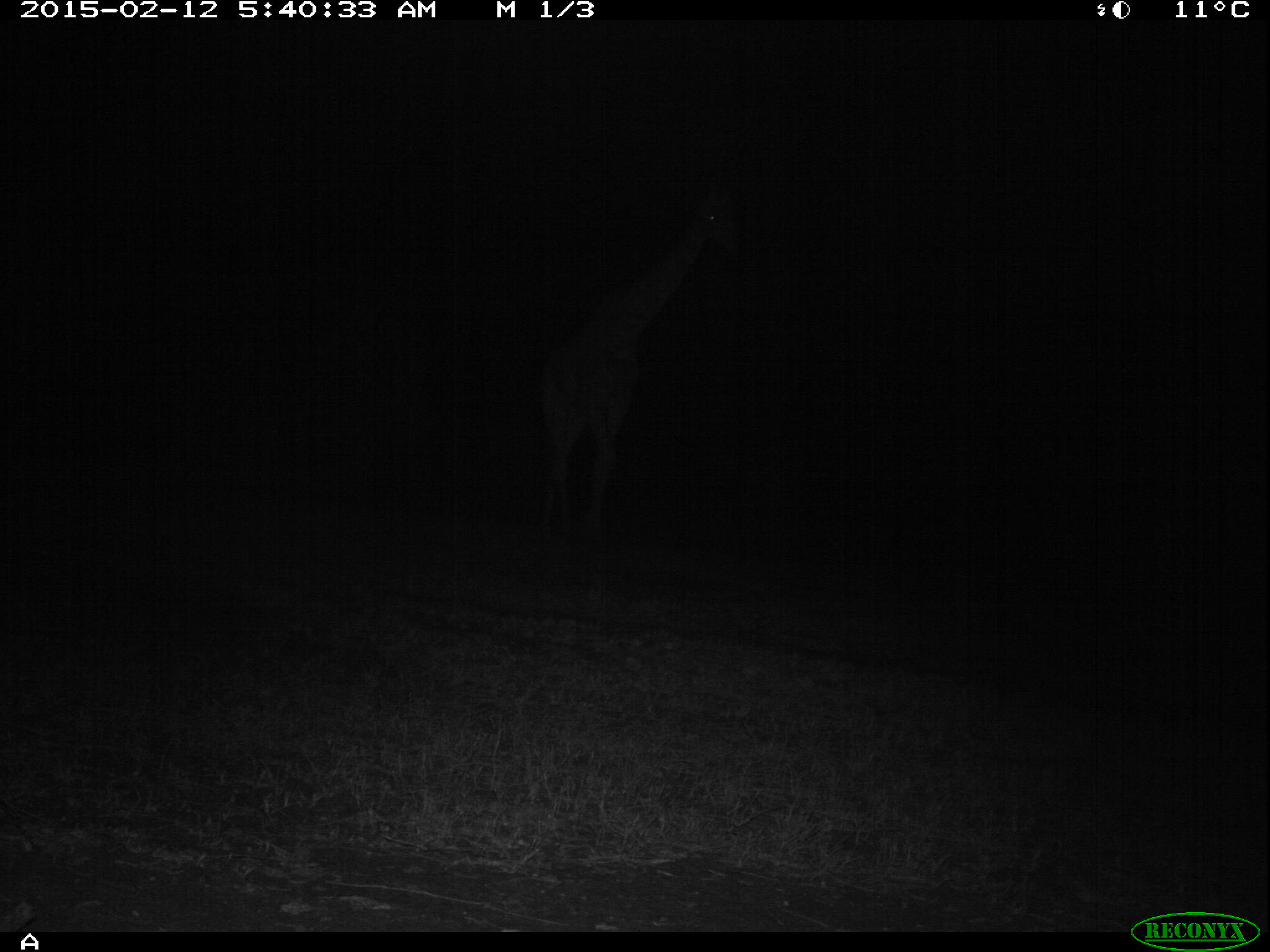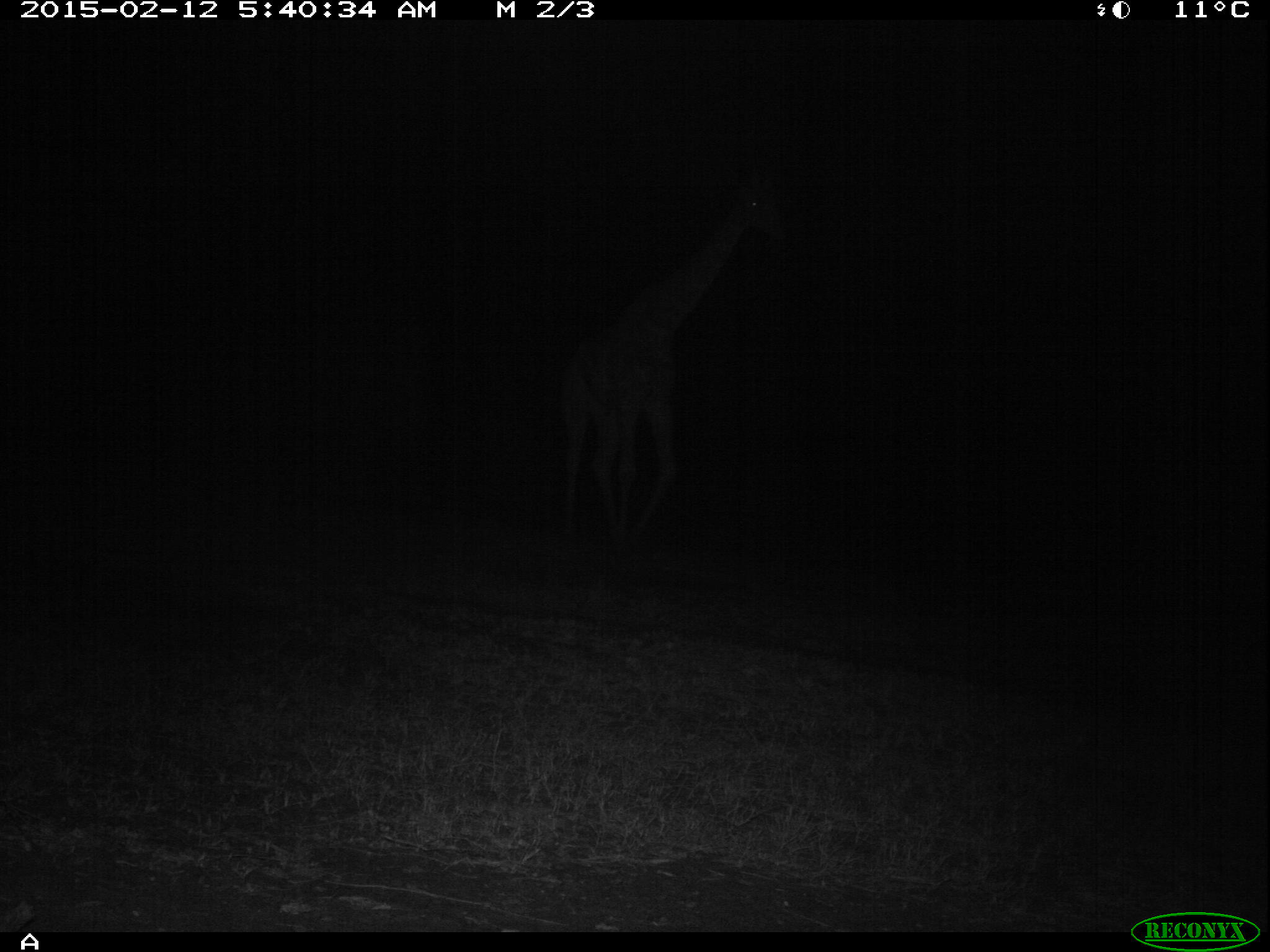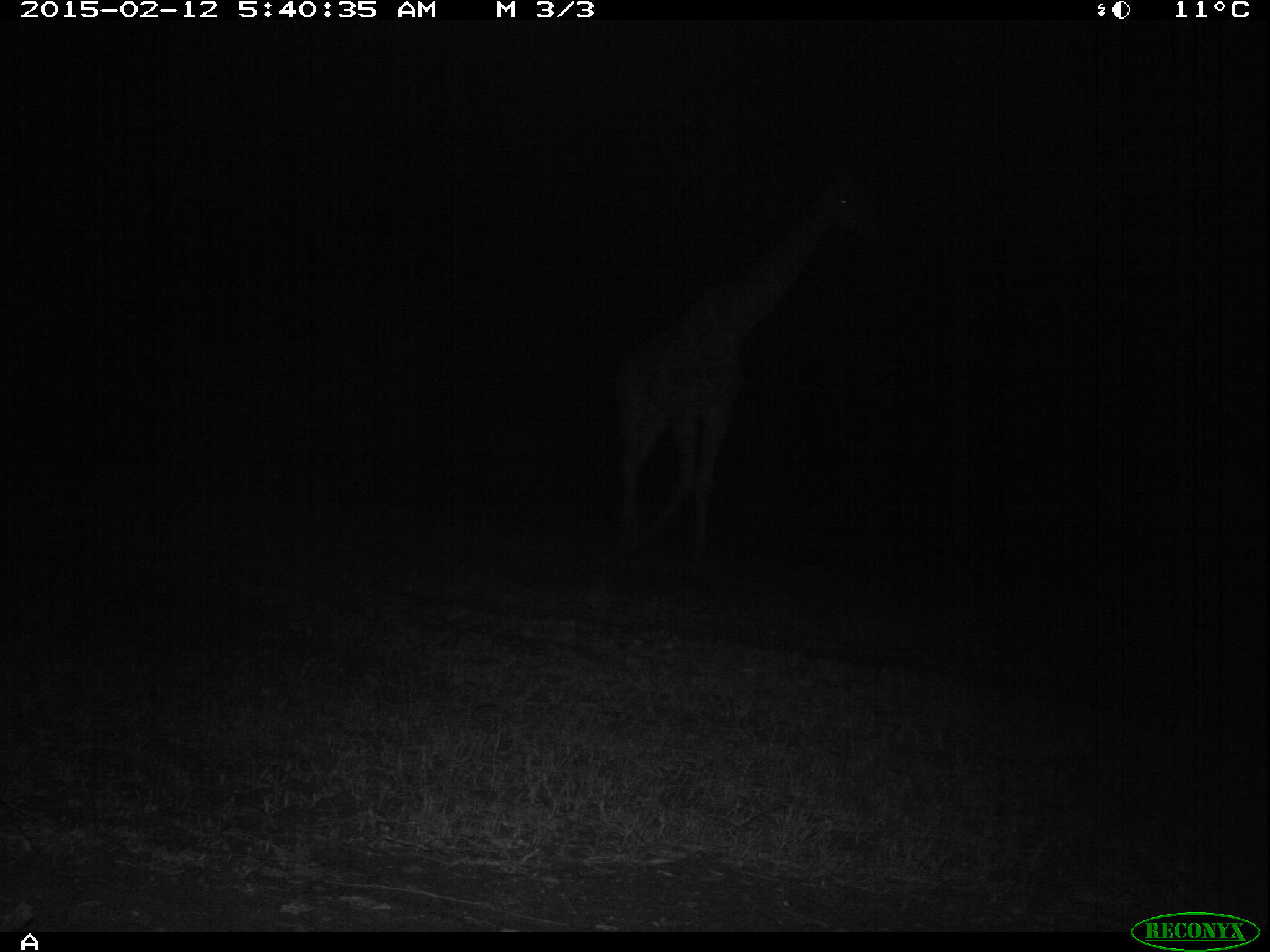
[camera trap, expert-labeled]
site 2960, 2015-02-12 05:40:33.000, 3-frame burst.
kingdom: Animalia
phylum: Chordata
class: Mammalia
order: Artiodactyla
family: Giraffidae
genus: Giraffa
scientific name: Giraffa camelopardalis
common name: giraffe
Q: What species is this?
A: Giraffa camelopardalis (giraffe).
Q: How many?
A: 1.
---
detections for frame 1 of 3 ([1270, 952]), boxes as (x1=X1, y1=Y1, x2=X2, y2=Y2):
giraffa camelopardalis: (x1=533, y1=181, x2=734, y2=568)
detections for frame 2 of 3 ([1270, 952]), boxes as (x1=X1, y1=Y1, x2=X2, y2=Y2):
giraffa camelopardalis: (x1=551, y1=181, x2=792, y2=545)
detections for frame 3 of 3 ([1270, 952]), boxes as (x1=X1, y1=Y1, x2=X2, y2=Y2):
giraffa camelopardalis: (x1=597, y1=159, x2=901, y2=562)